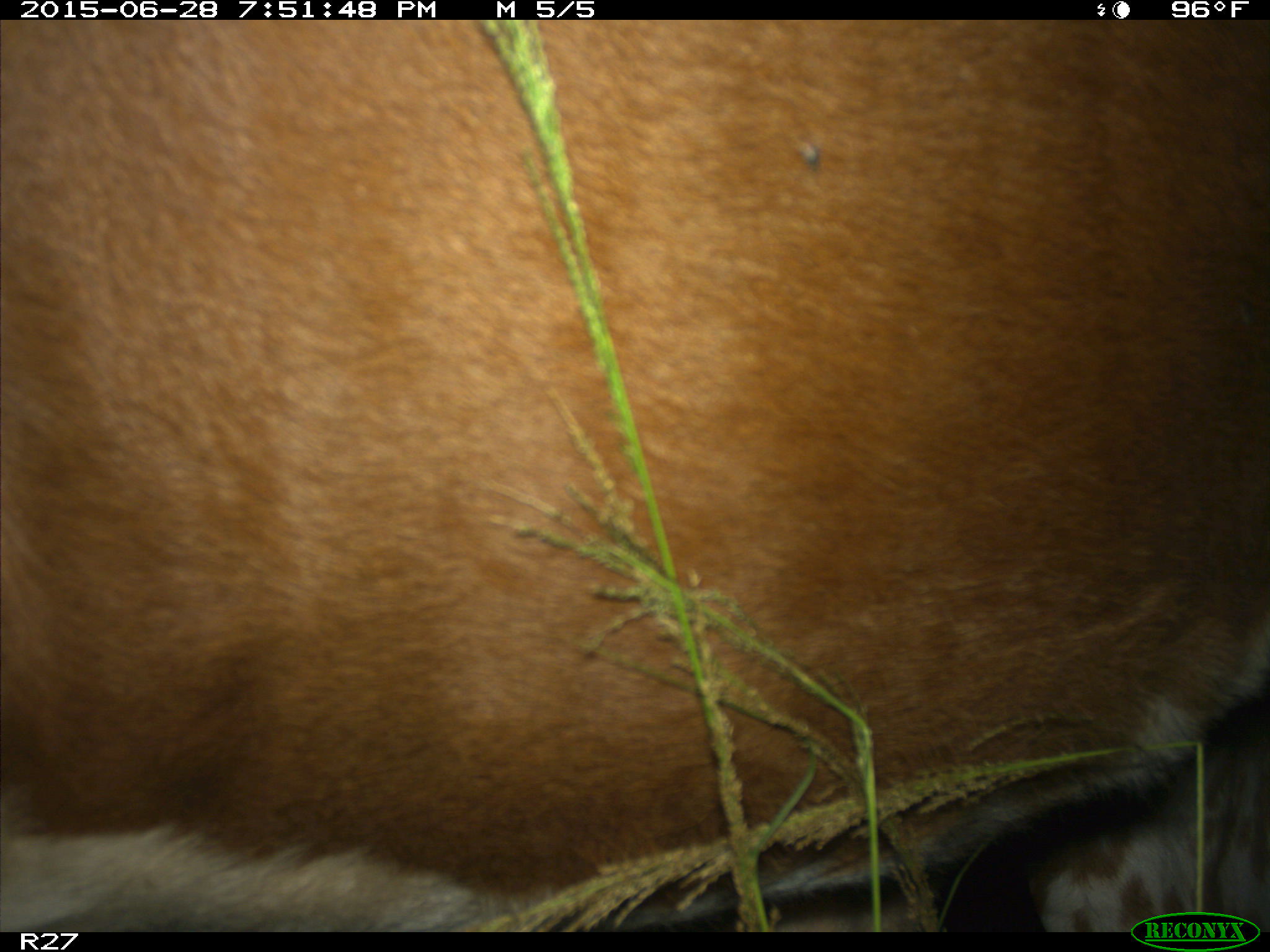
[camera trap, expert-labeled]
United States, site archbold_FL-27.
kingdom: Animalia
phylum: Chordata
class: Mammalia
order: Artiodactyla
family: Bovidae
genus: Bos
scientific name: Bos taurus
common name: domestic cow